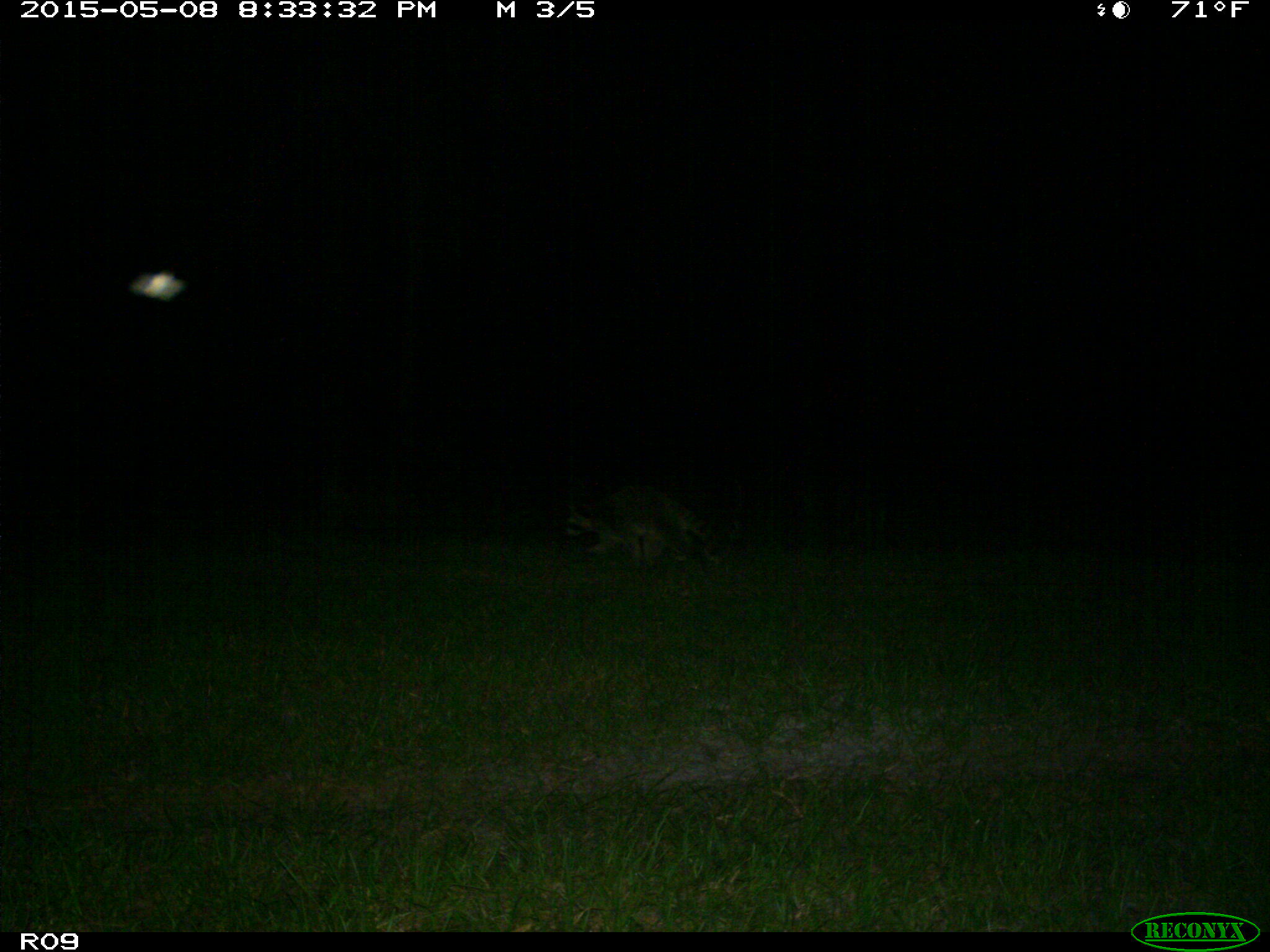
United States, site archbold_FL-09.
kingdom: Animalia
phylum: Chordata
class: Mammalia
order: Carnivora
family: Procyonidae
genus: Procyon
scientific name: Procyon lotor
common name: common raccoon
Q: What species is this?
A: Procyon lotor (common raccoon).